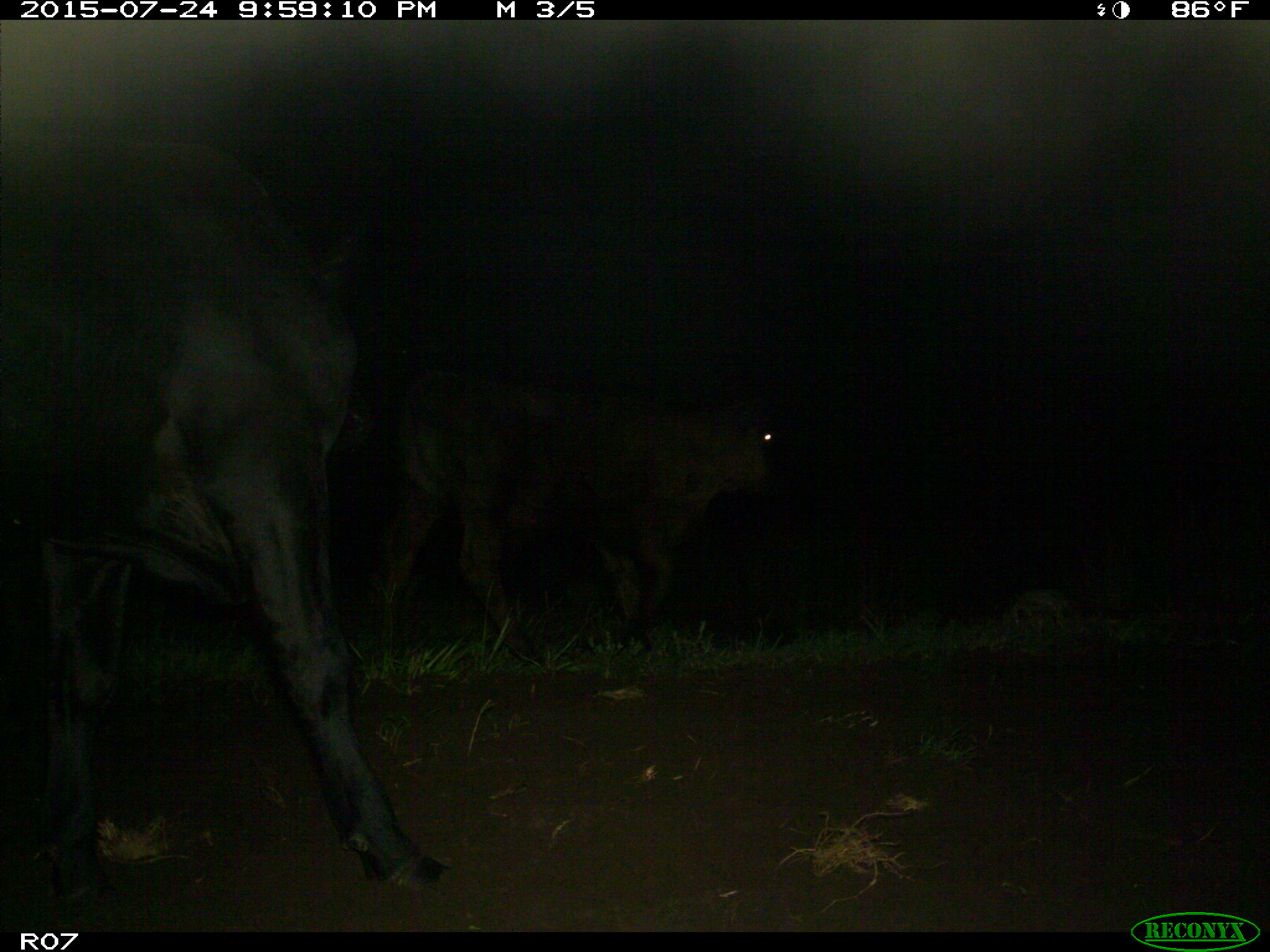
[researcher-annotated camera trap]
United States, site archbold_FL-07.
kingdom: Animalia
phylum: Chordata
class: Mammalia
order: Artiodactyla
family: Bovidae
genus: Bos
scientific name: Bos taurus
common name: domestic cow